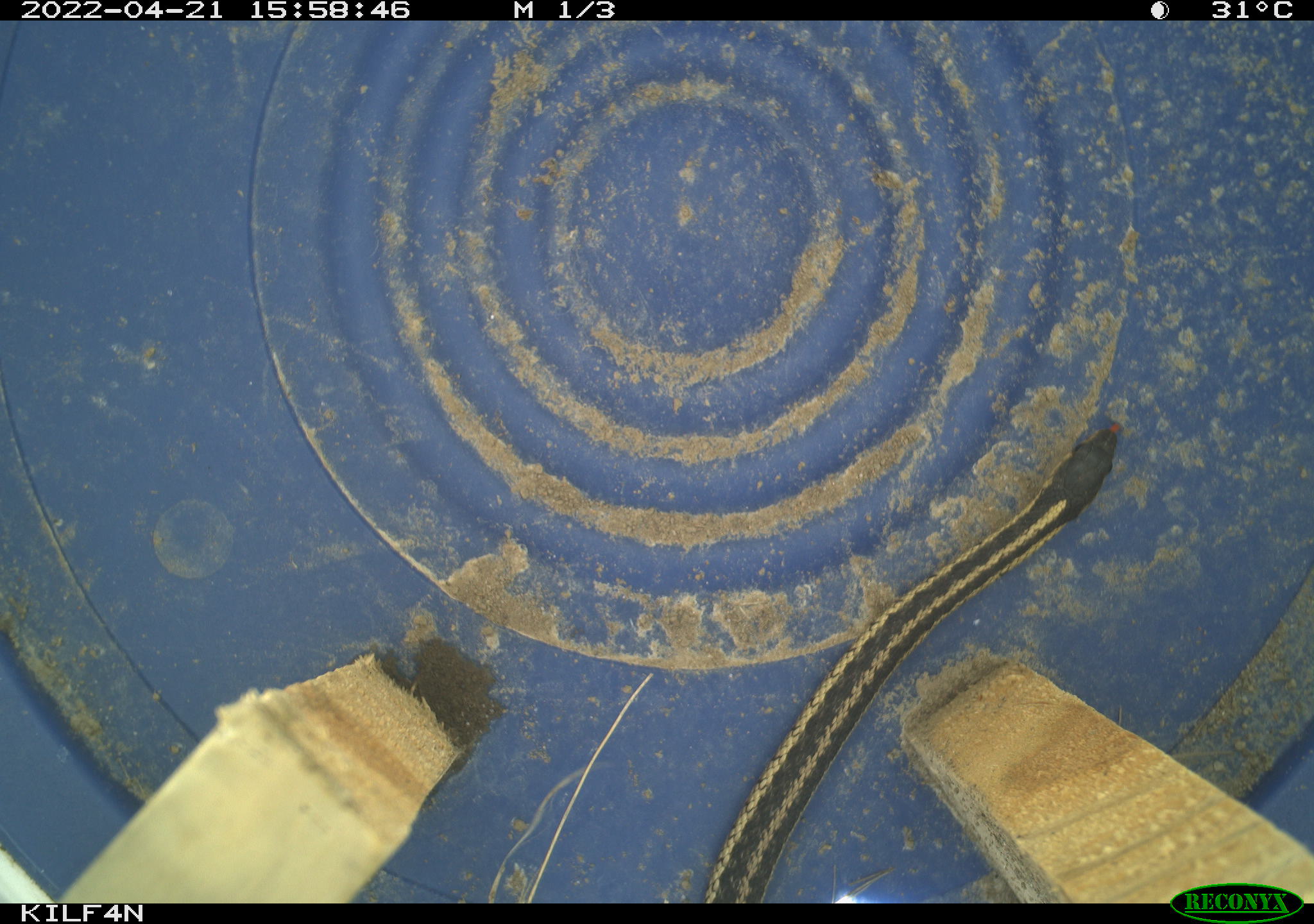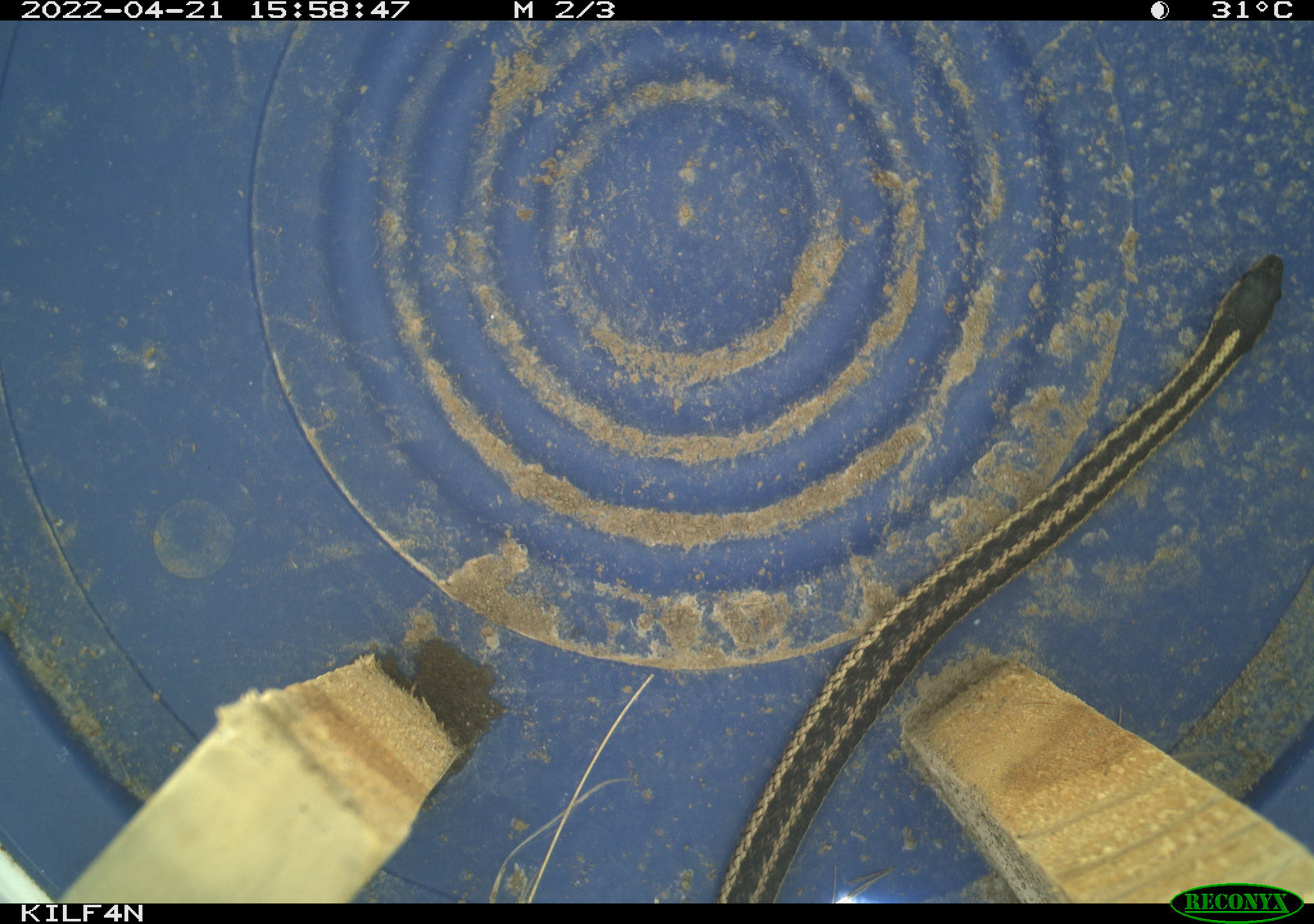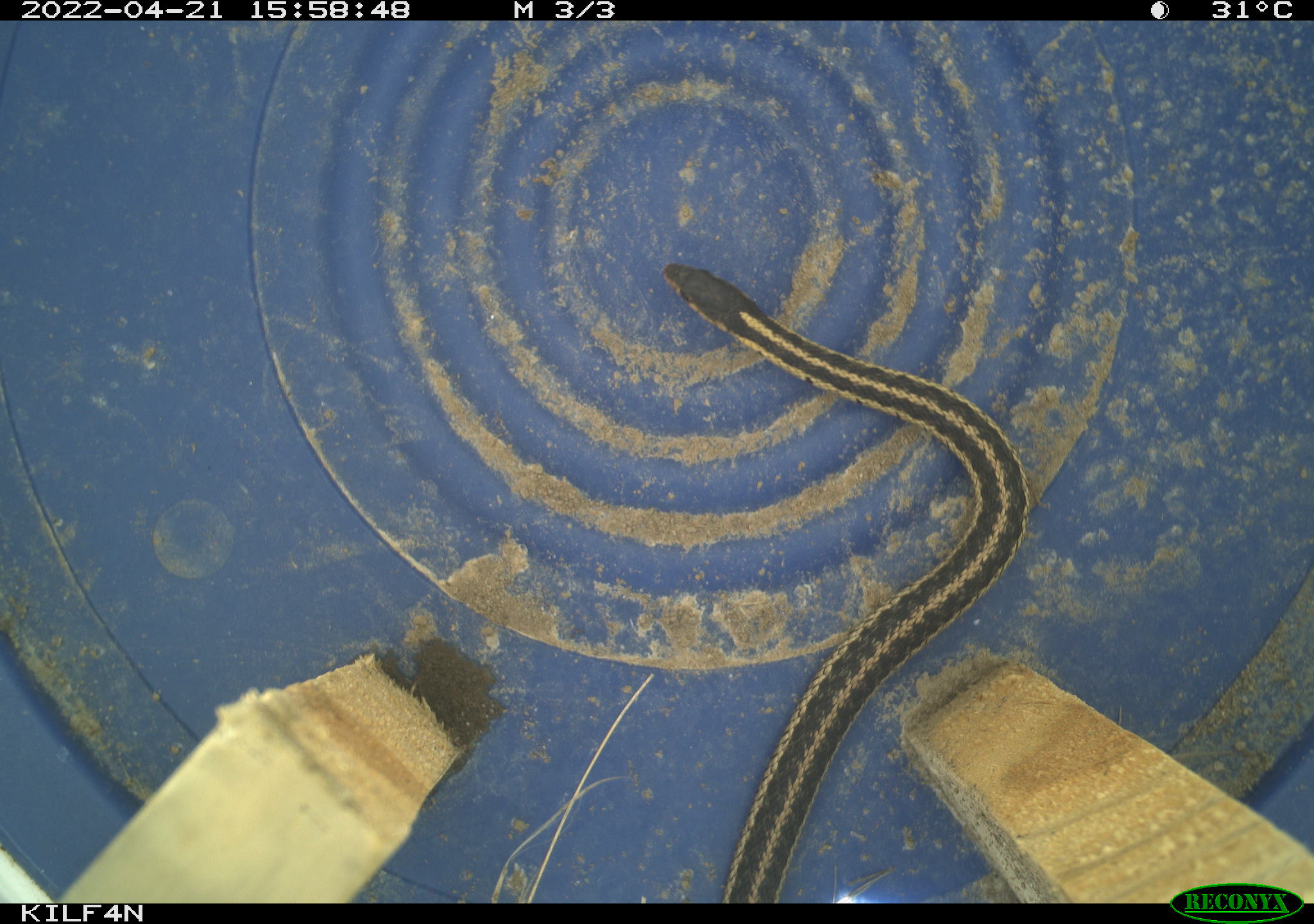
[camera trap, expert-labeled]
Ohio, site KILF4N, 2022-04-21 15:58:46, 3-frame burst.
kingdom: Animalia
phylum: Chordata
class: Reptilia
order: Squamata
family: Colubridae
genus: Thamnophis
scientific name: Thamnophis sirtalis sirtalis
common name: eastern gartersnake